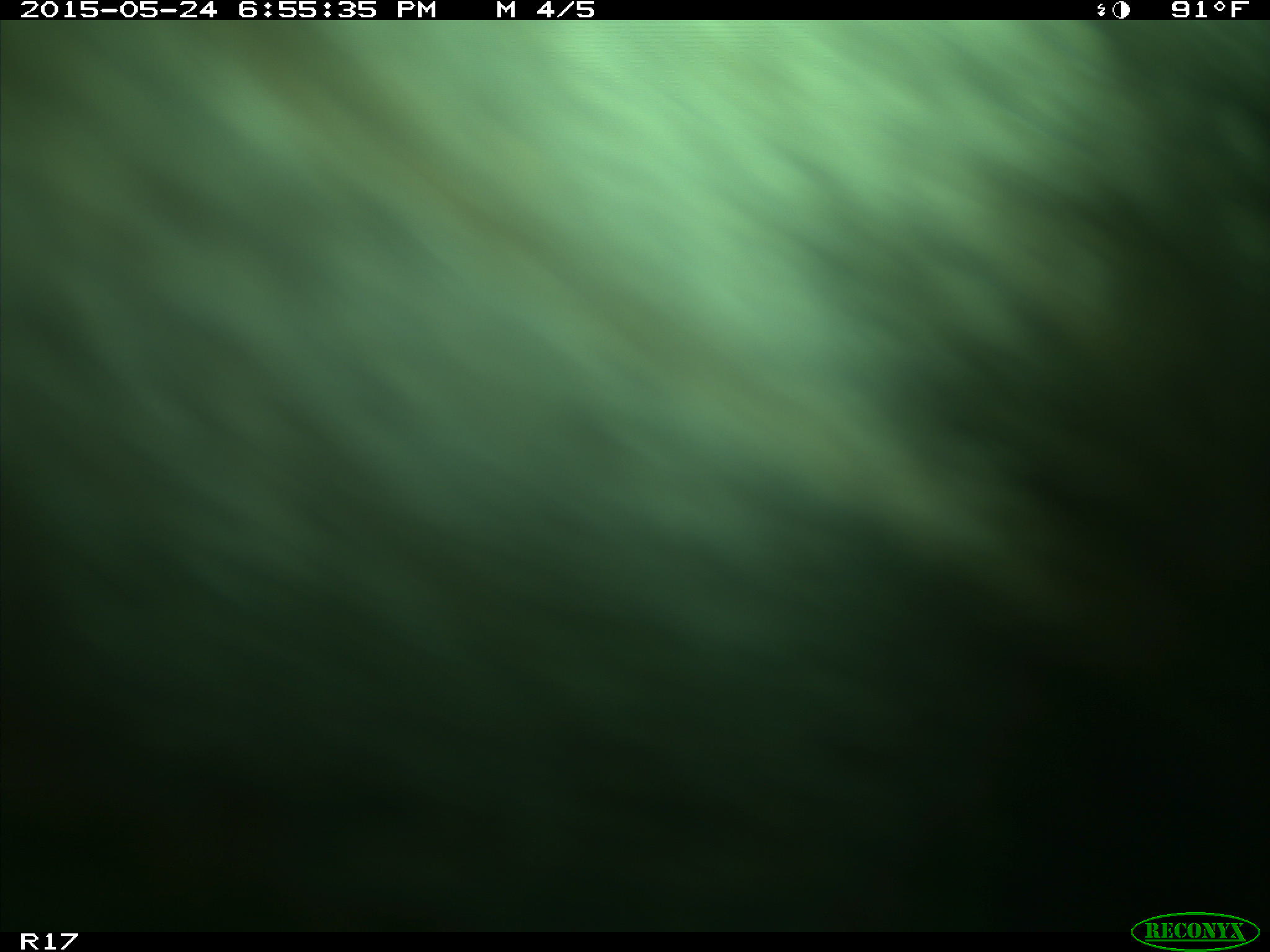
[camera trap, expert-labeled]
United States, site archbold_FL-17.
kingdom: Animalia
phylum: Chordata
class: Mammalia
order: Artiodactyla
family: Bovidae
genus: Bos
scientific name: Bos taurus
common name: domestic cow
Bos taurus (domestic cow).